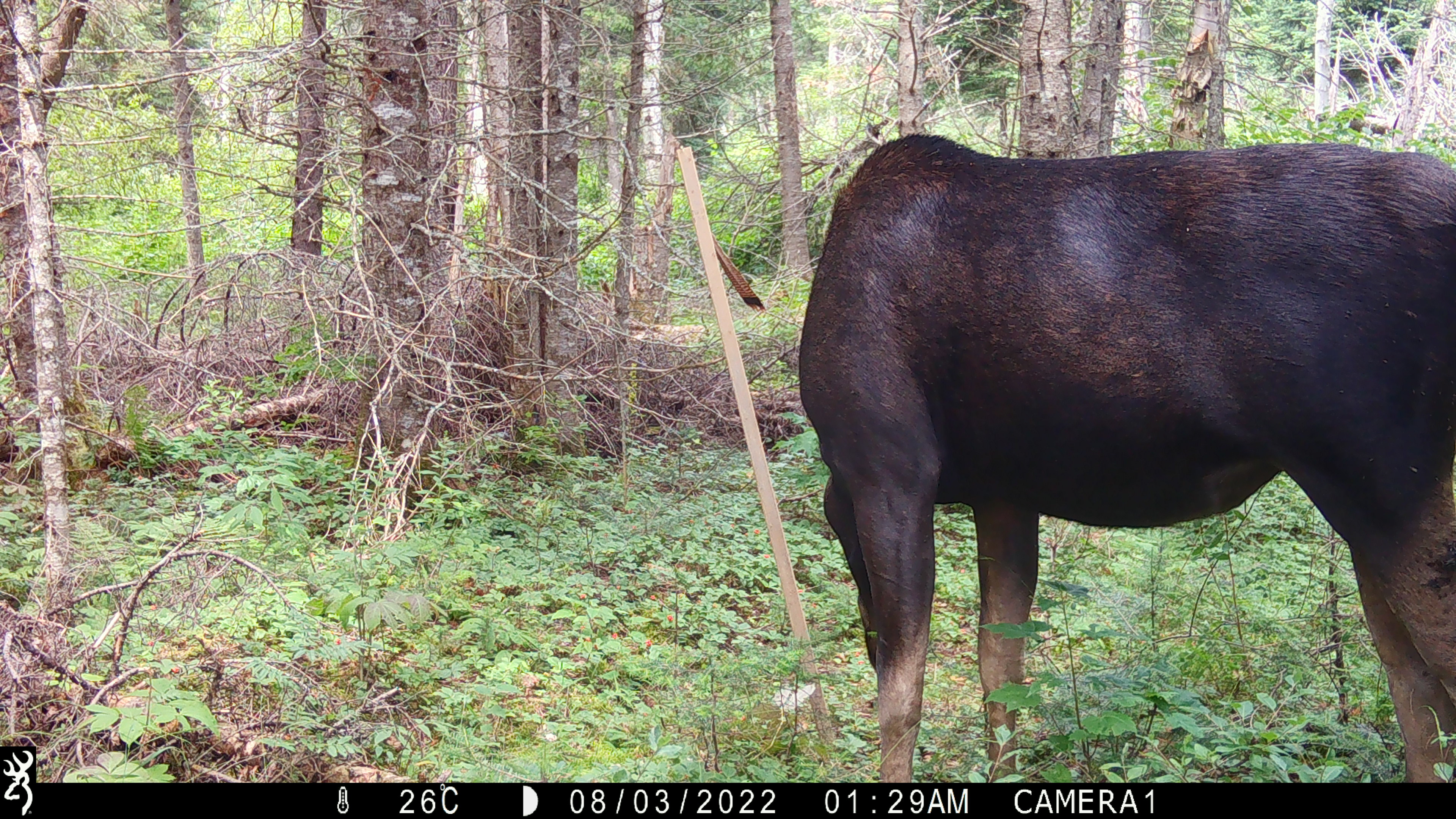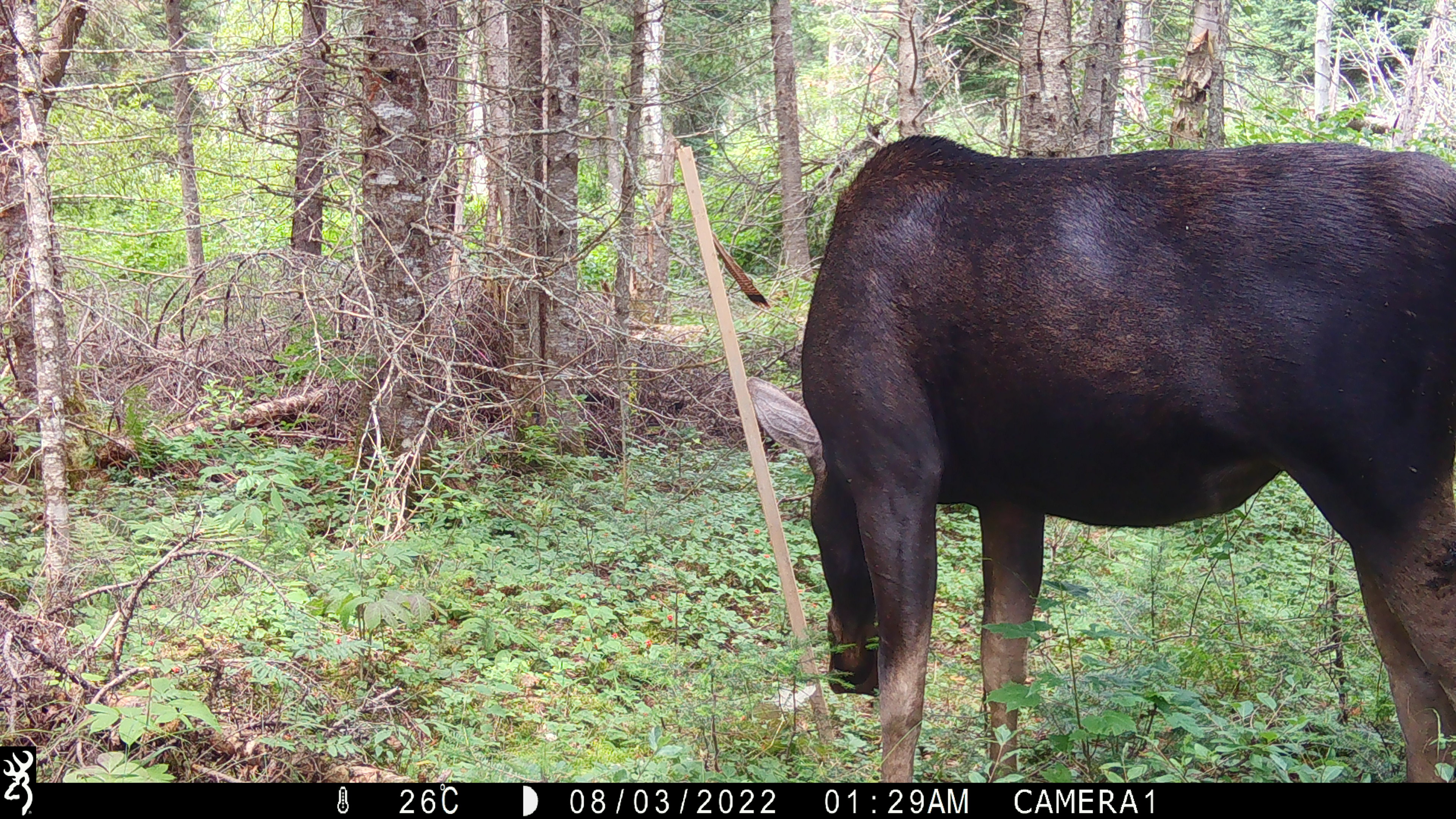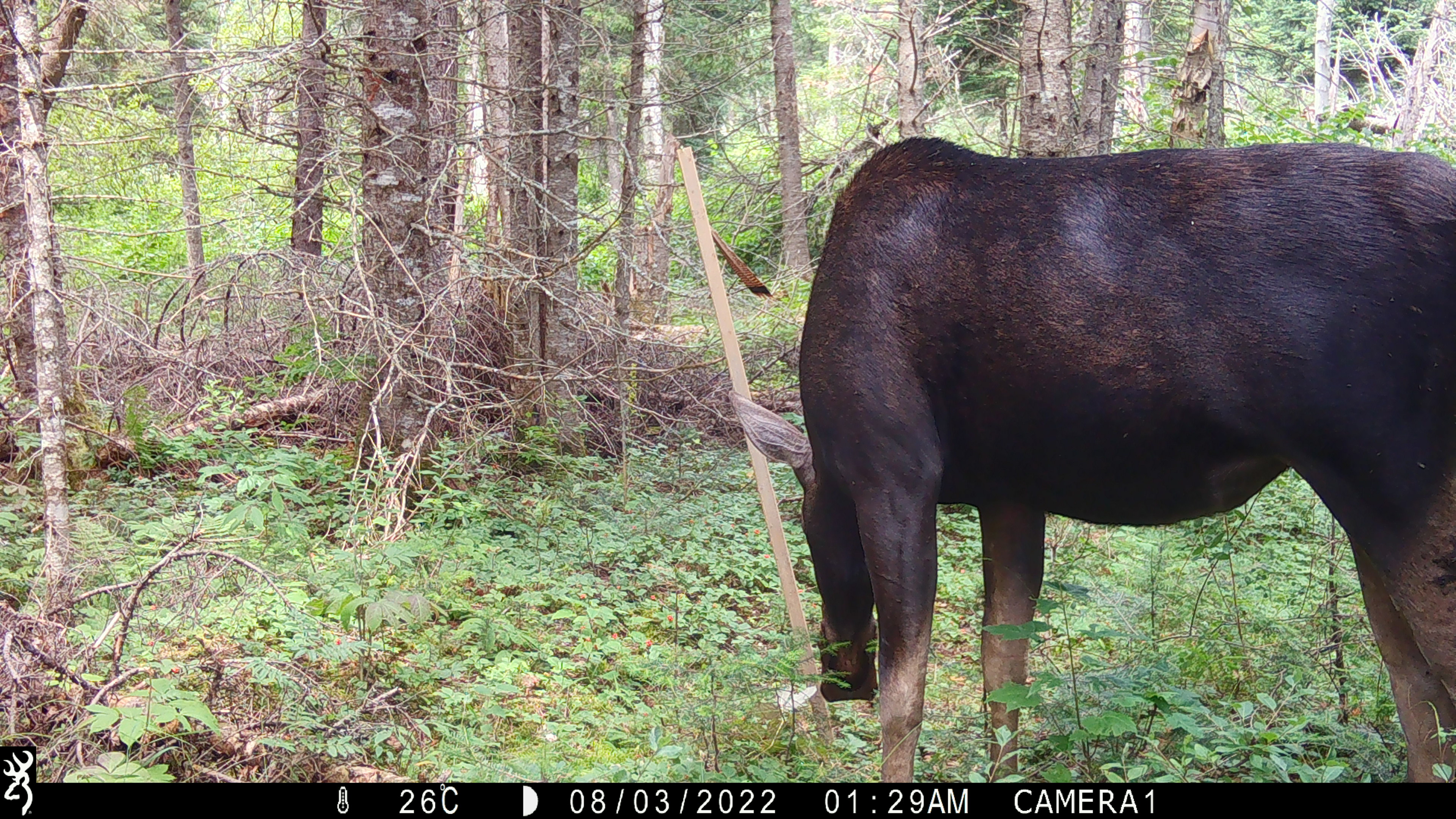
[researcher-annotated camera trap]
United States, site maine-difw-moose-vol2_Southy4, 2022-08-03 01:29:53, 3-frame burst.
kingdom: Animalia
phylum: Chordata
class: Mammalia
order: Artiodactyla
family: Cervidae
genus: Alces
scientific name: Alces alces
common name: moose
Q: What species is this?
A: Moose (Alces alces).